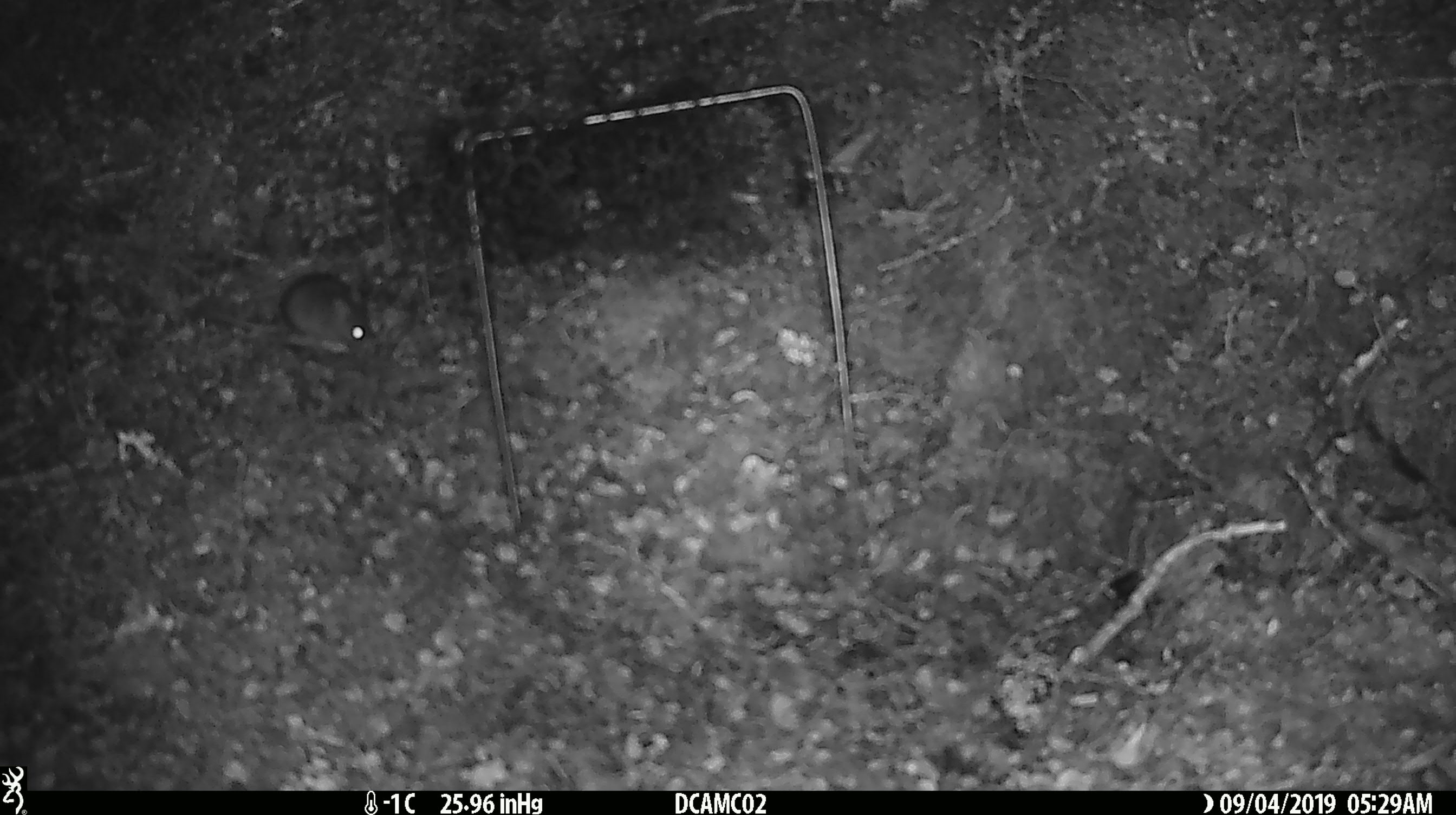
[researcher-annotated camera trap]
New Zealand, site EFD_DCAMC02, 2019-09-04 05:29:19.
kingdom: Animalia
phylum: Chordata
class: Mammalia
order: Rodentia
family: Muridae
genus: Mus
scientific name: Mus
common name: mouse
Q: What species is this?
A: Mouse (Mus).